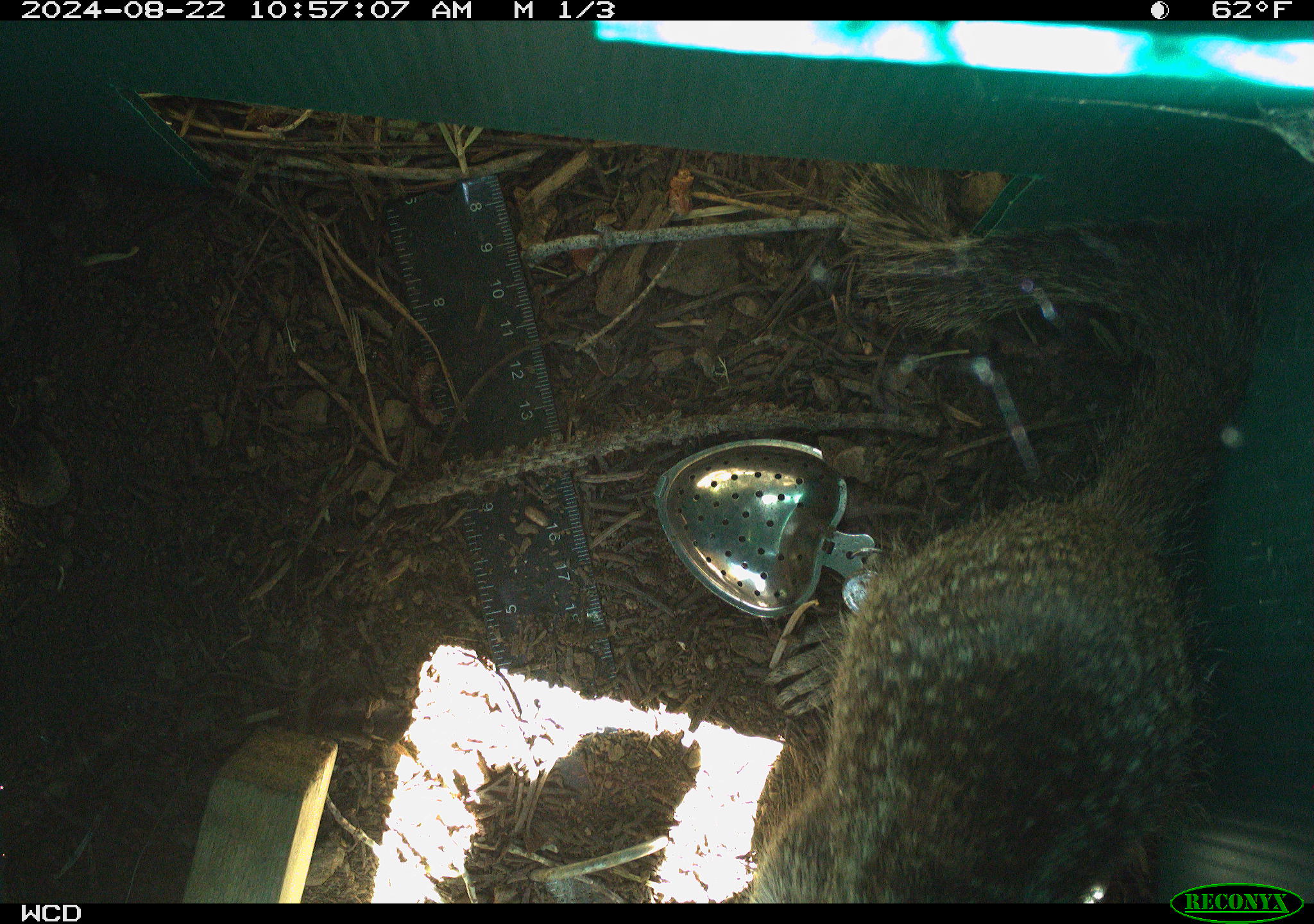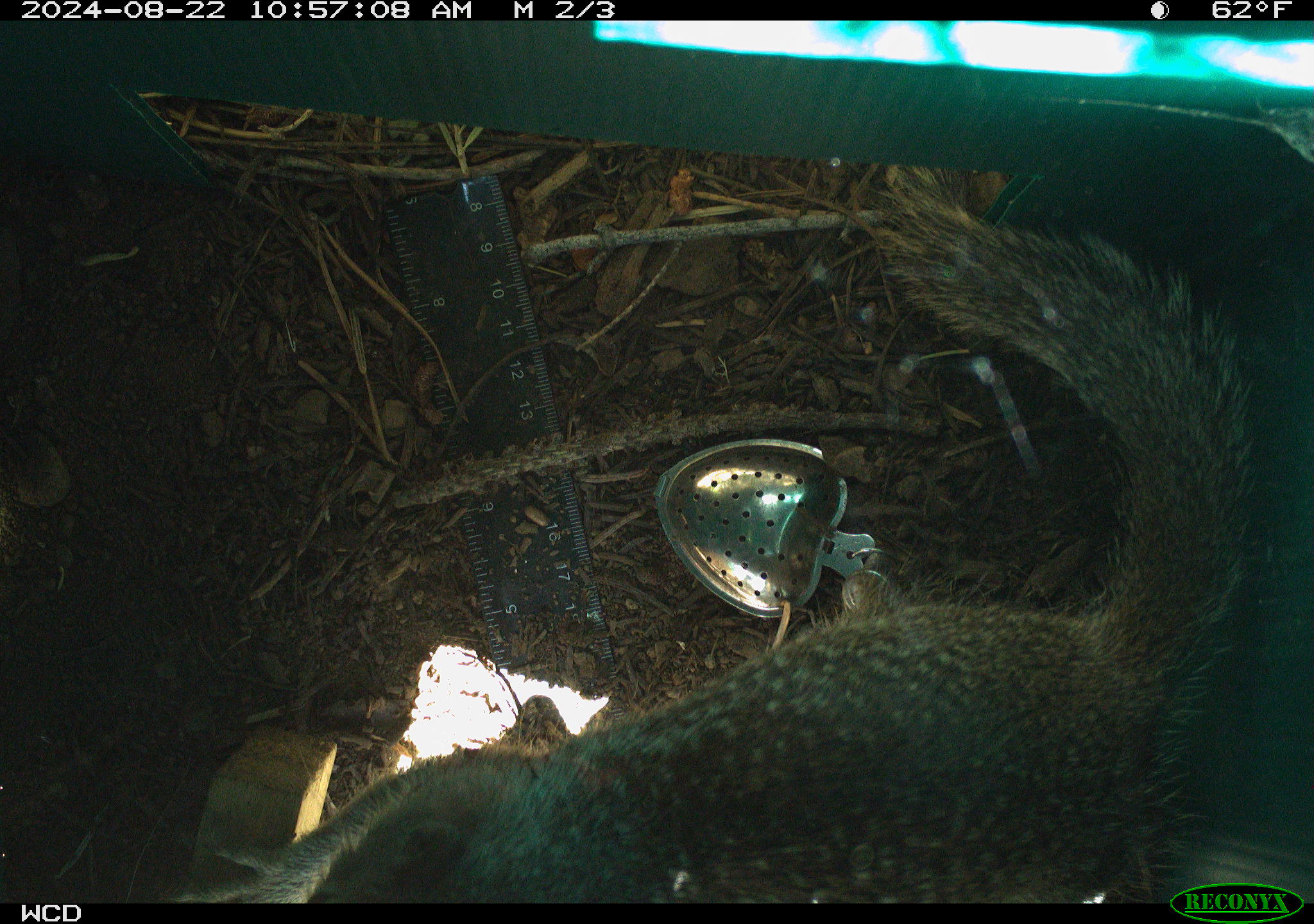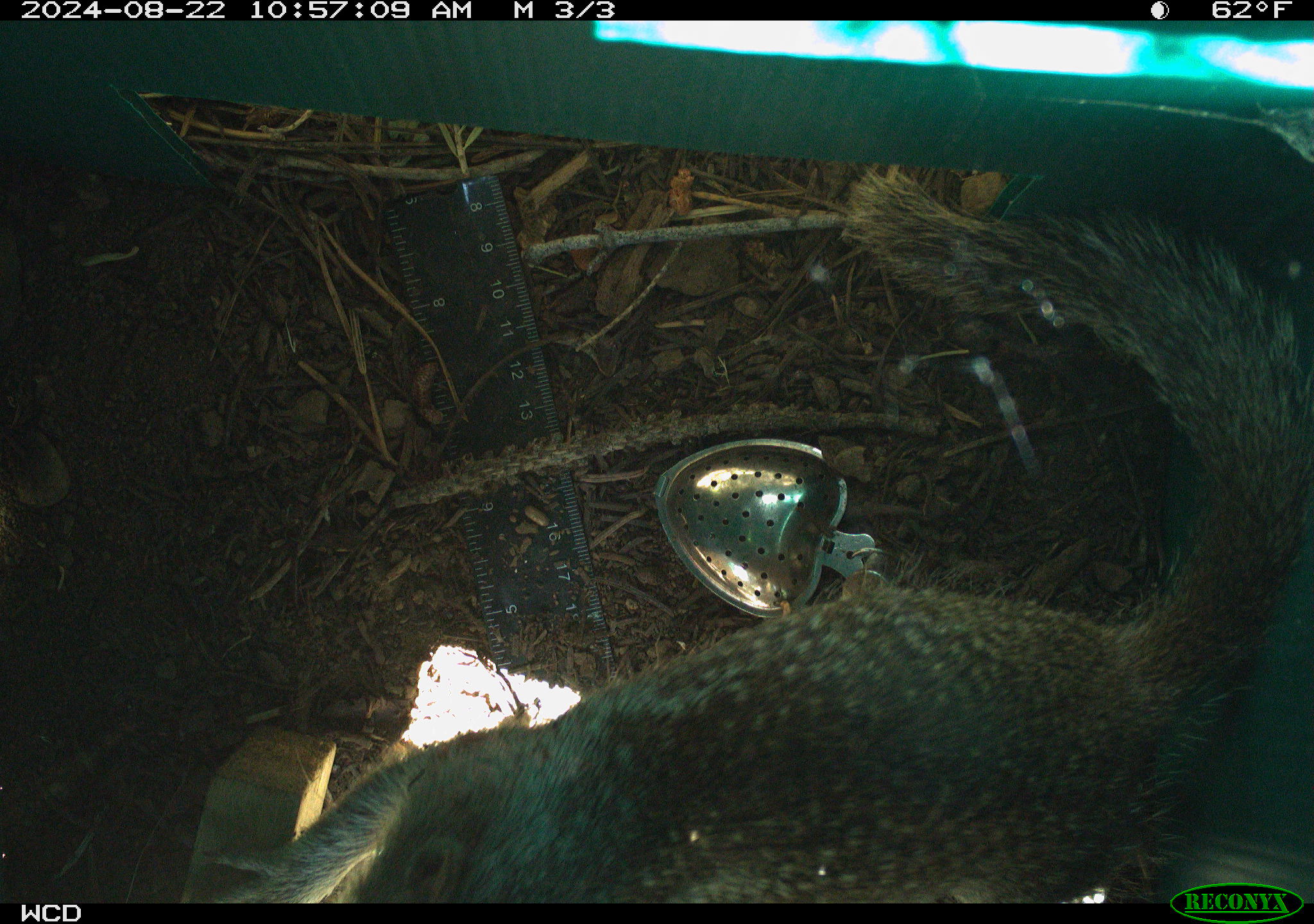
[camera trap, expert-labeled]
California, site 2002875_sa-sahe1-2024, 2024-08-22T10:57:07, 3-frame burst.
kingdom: Animalia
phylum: Chordata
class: Mammalia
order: Rodentia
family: Sciuridae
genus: Otospermophilus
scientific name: Otospermophilus beecheyi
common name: california ground squirrel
California ground squirrel (Otospermophilus beecheyi).